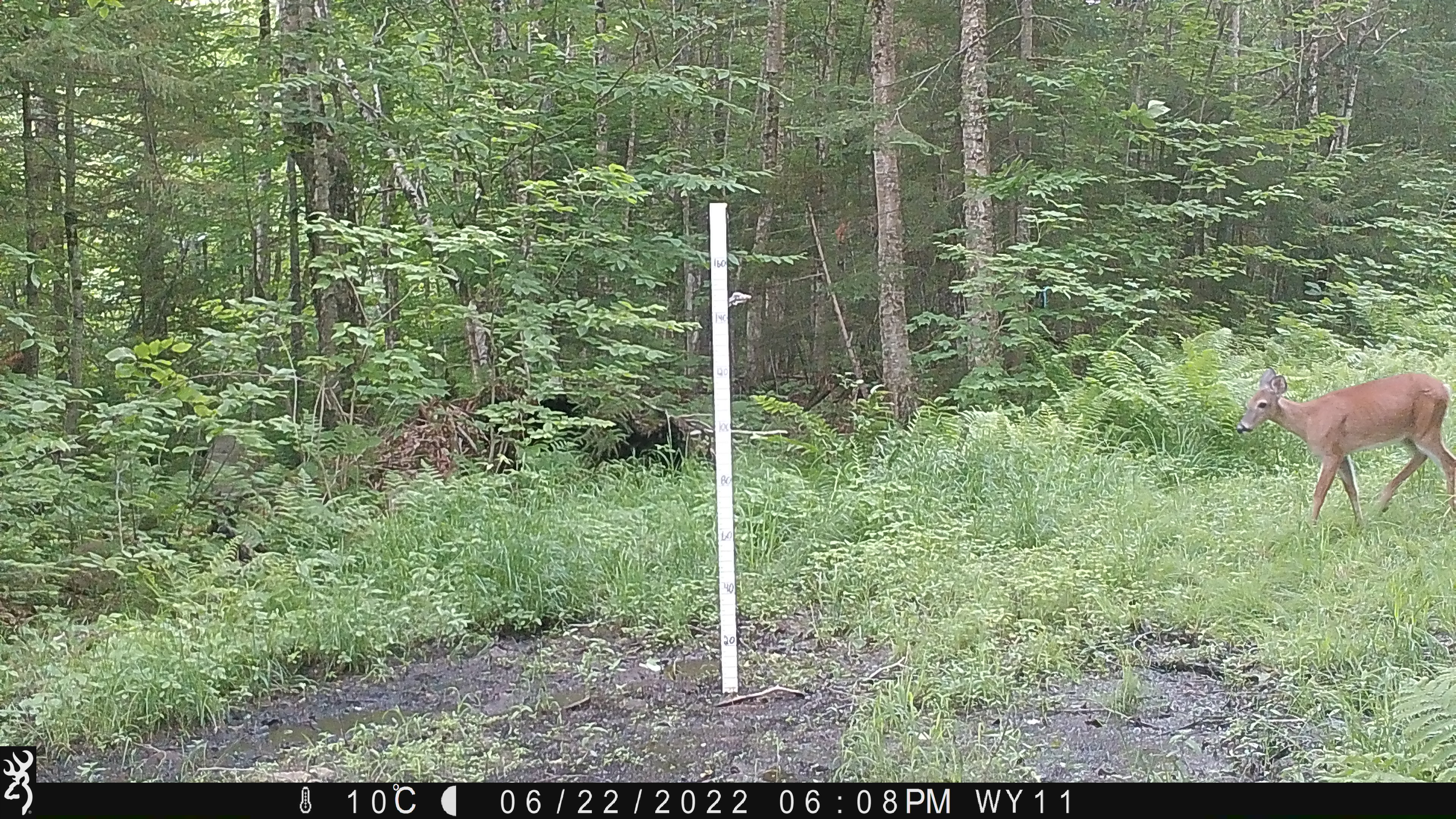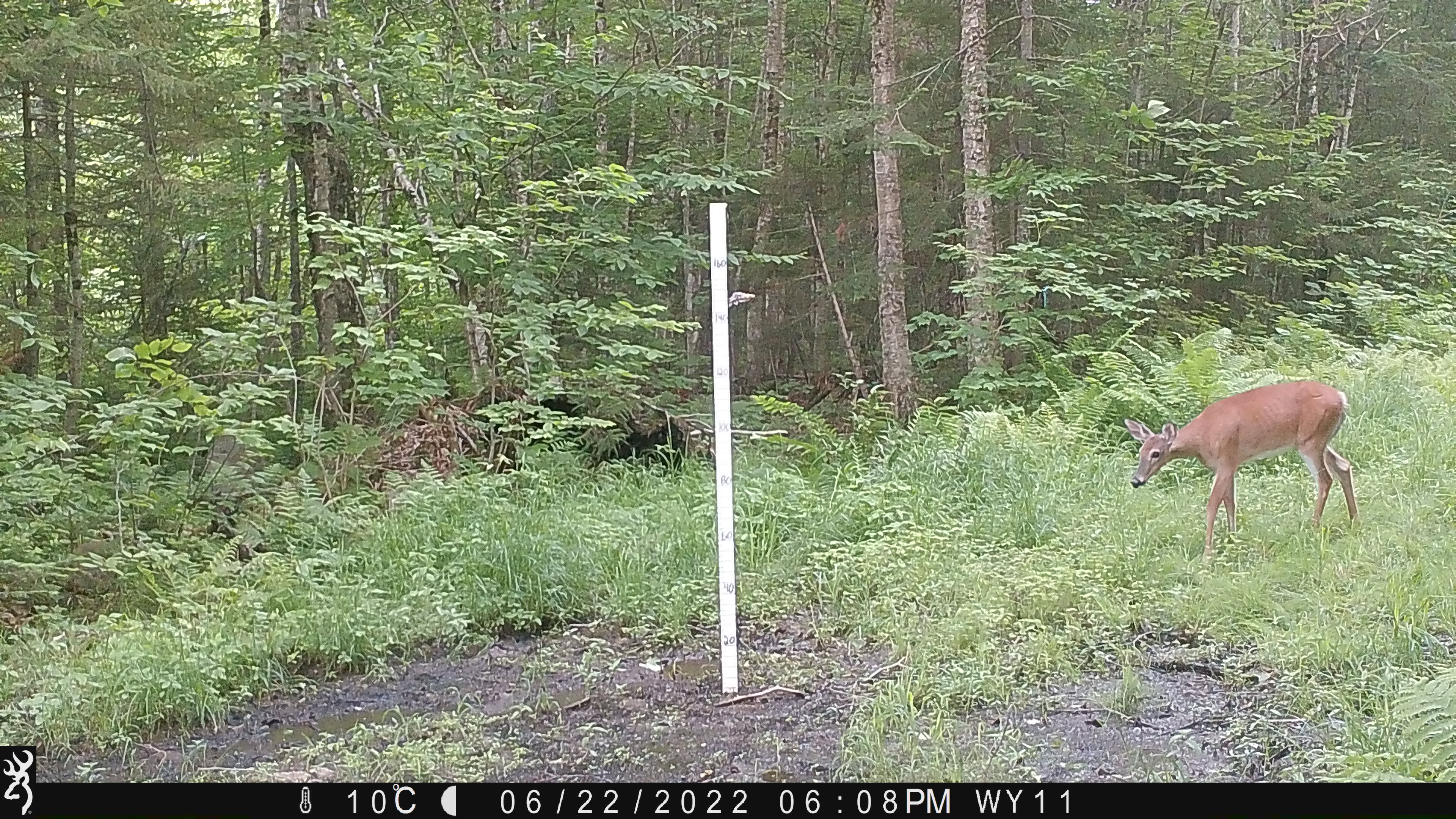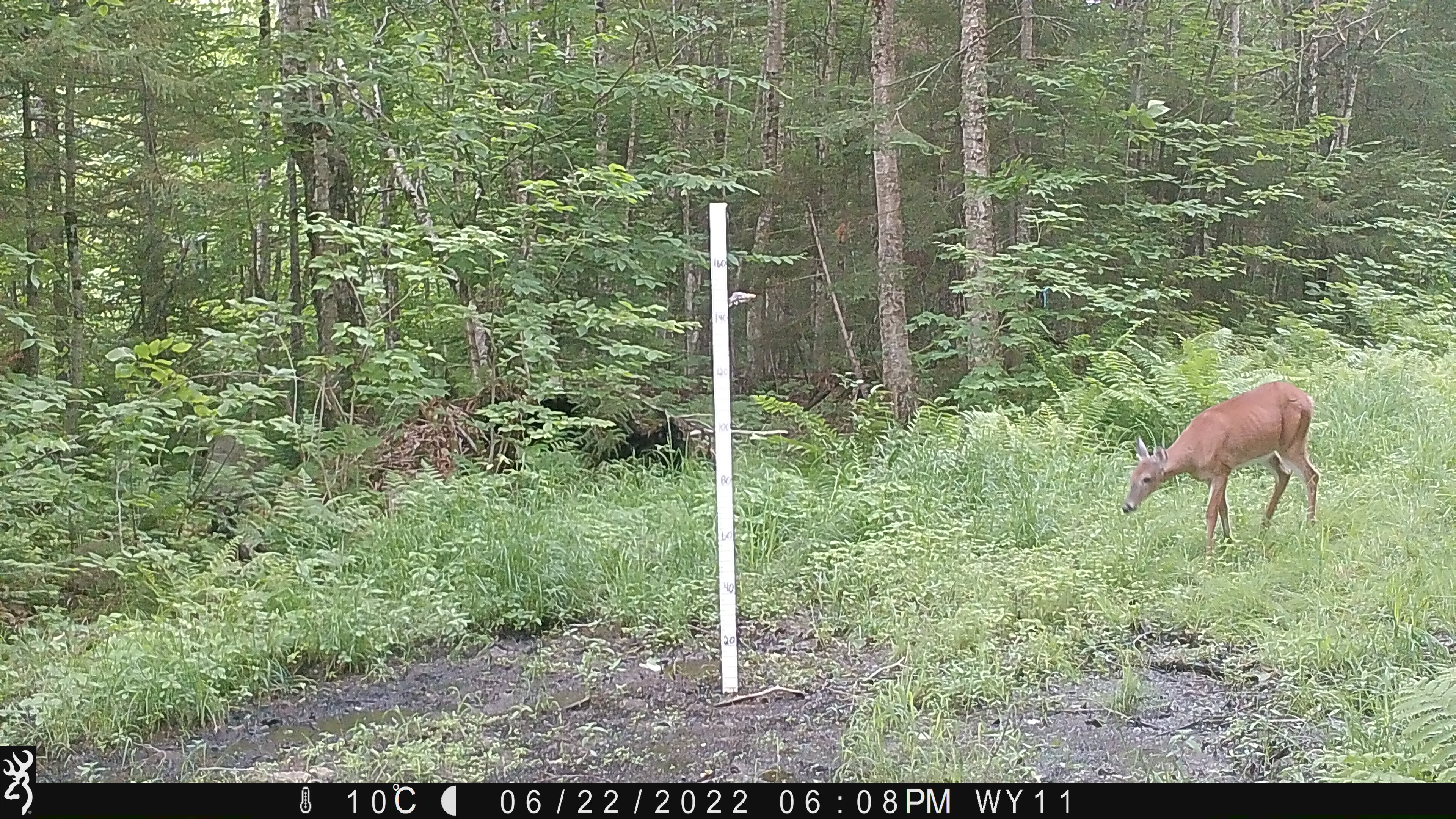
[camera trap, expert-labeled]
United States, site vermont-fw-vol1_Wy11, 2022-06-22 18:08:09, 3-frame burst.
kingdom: Animalia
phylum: Chordata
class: Mammalia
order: Artiodactyla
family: Cervidae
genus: Odocoileus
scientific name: Odocoileus virginianus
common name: white-tailed deer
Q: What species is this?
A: White-tailed deer (Odocoileus virginianus).